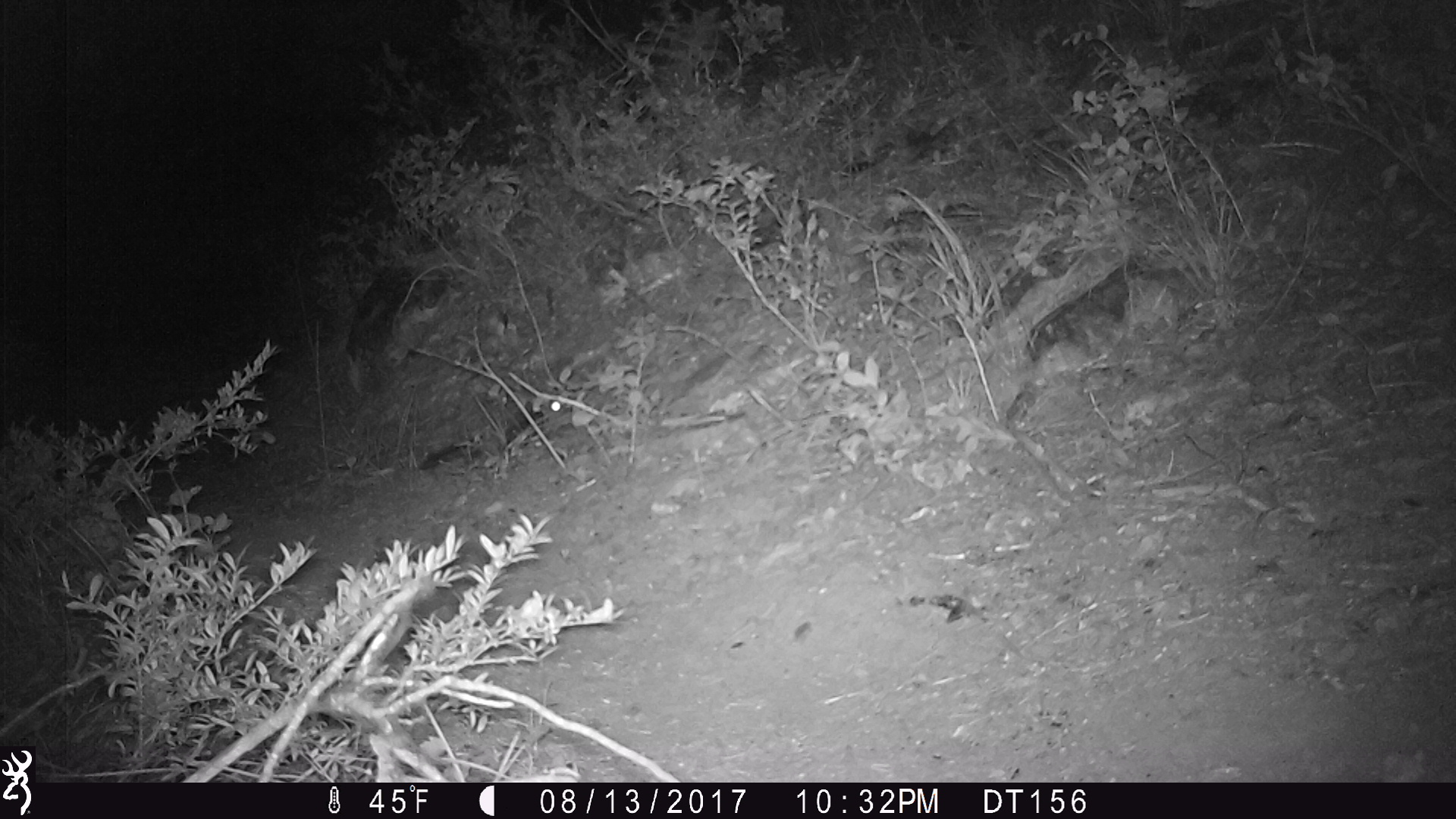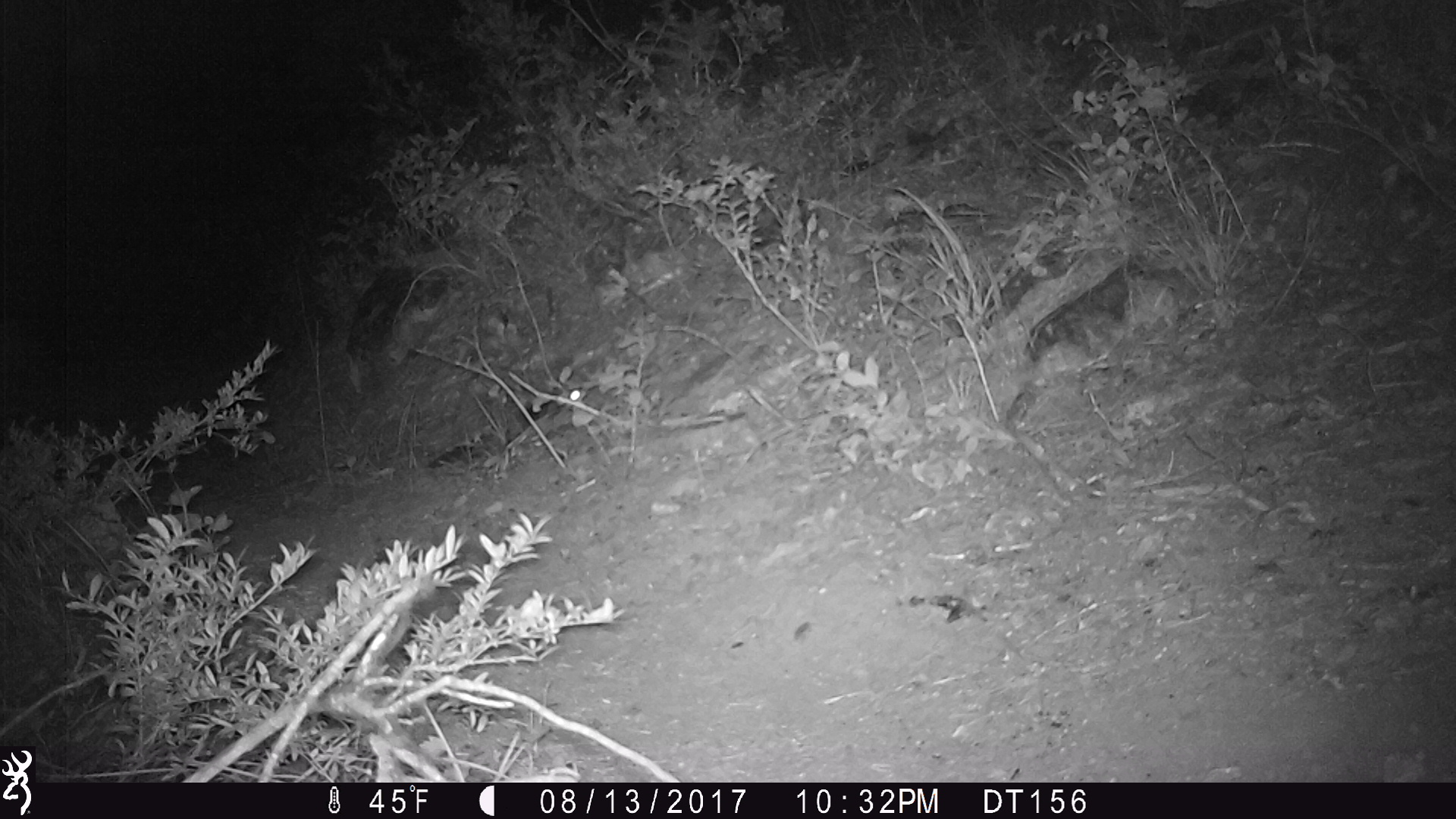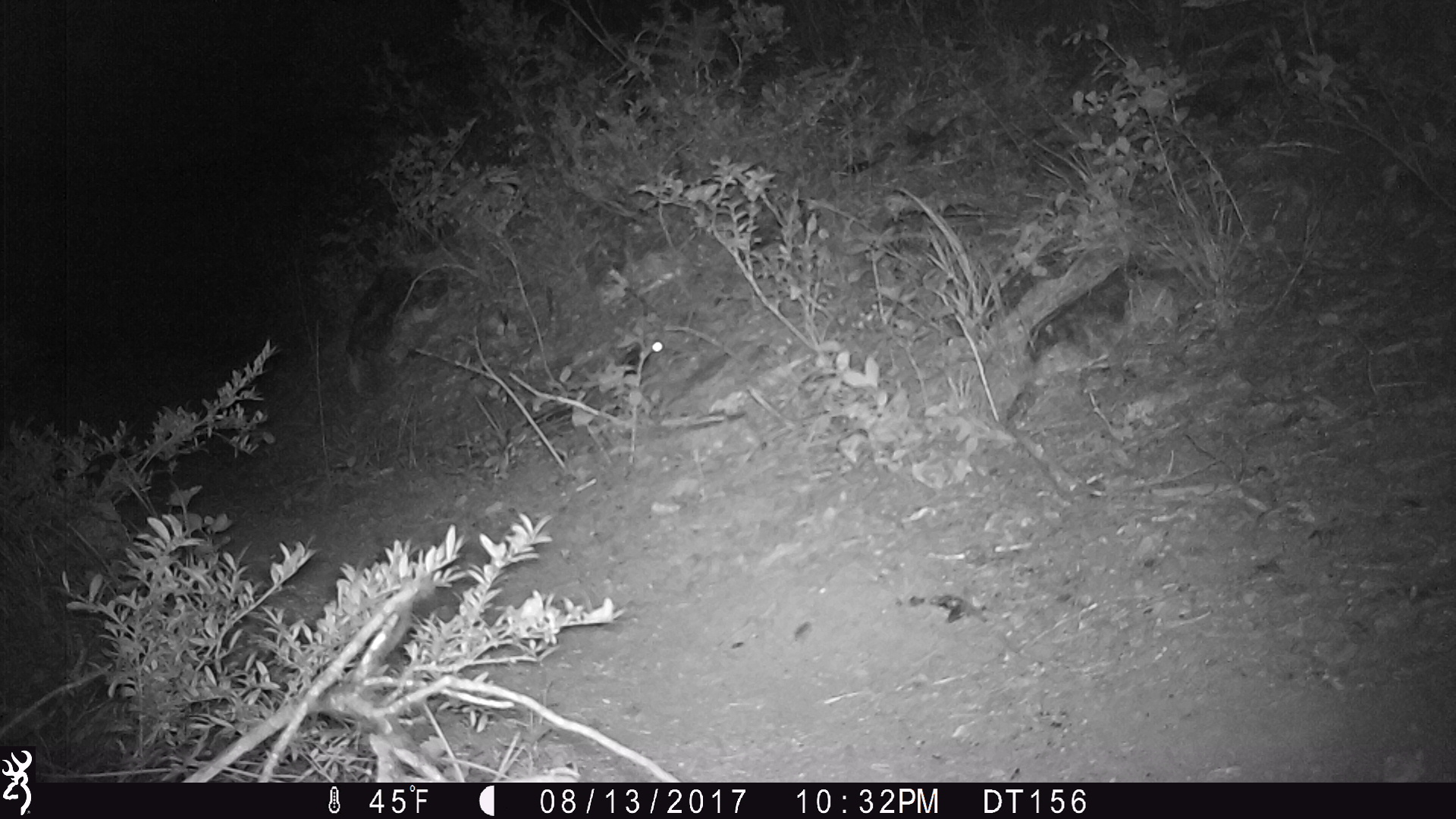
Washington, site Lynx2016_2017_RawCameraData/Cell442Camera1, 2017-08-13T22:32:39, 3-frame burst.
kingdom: Animalia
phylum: Chordata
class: Mammalia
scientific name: Mammalia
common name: small mammal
Small mammal (Mammalia). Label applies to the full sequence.